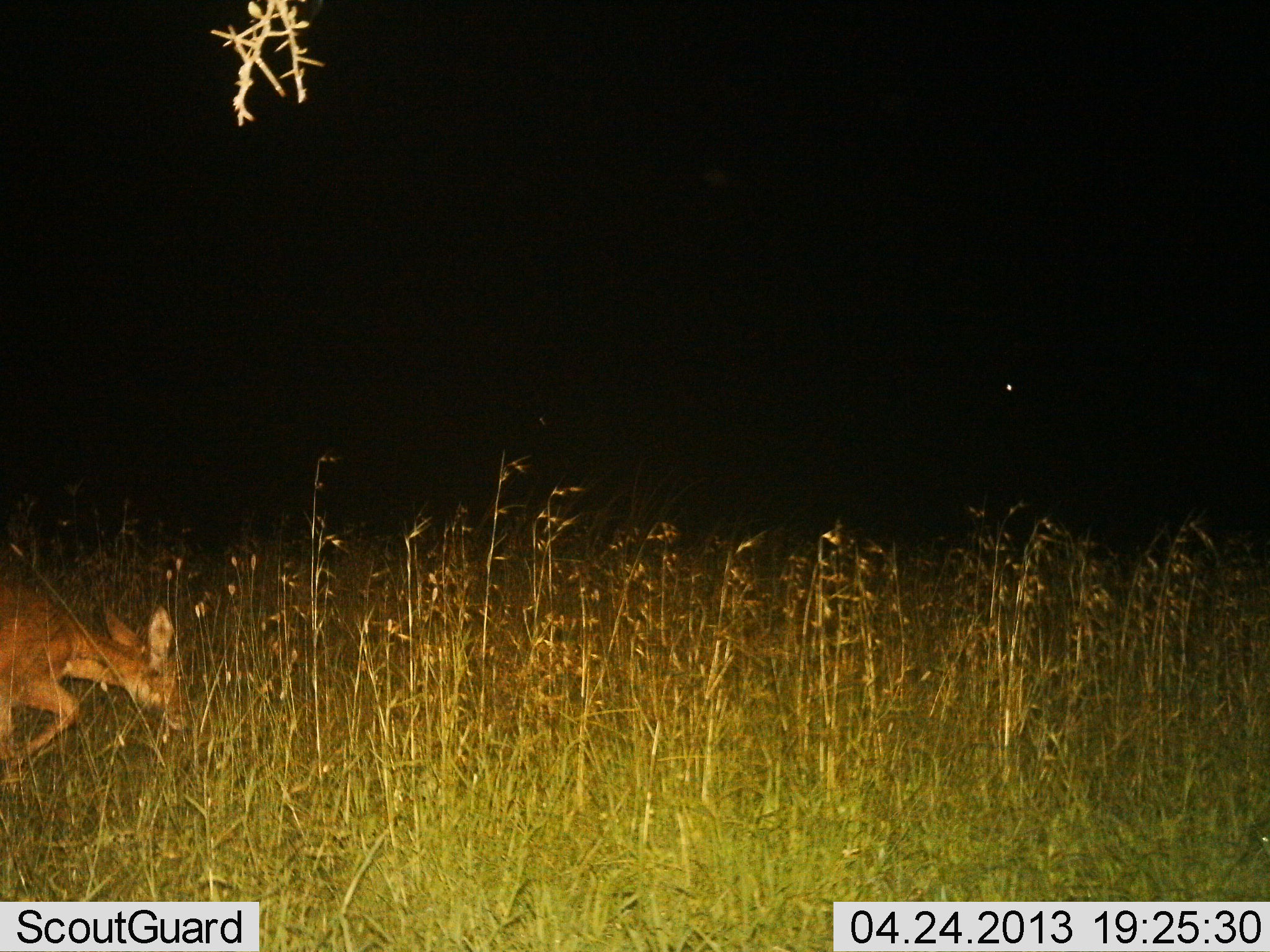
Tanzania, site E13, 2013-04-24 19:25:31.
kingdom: Animalia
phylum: Chordata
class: Mammalia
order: Artiodactyla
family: Bovidae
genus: Redunca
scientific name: Redunca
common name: reedbuck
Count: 1.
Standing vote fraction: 10%.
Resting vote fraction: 5%.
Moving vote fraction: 81%.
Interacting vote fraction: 0%.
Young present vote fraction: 0%.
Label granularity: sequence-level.